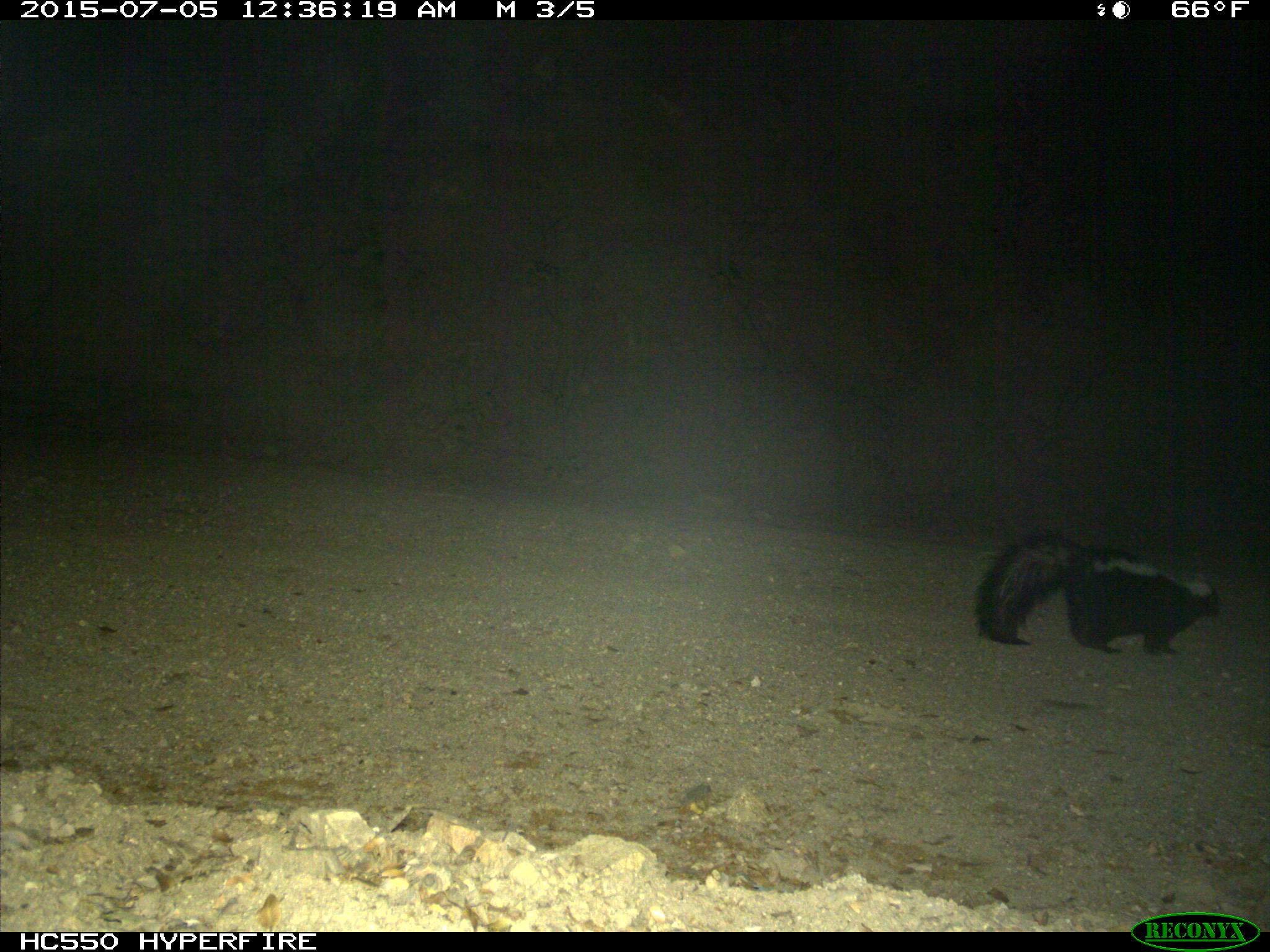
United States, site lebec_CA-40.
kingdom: Animalia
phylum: Chordata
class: Mammalia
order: Carnivora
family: Mephitidae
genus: Mephitis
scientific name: Mephitis mephitis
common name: striped skunk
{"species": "Mephitis mephitis (striped skunk)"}